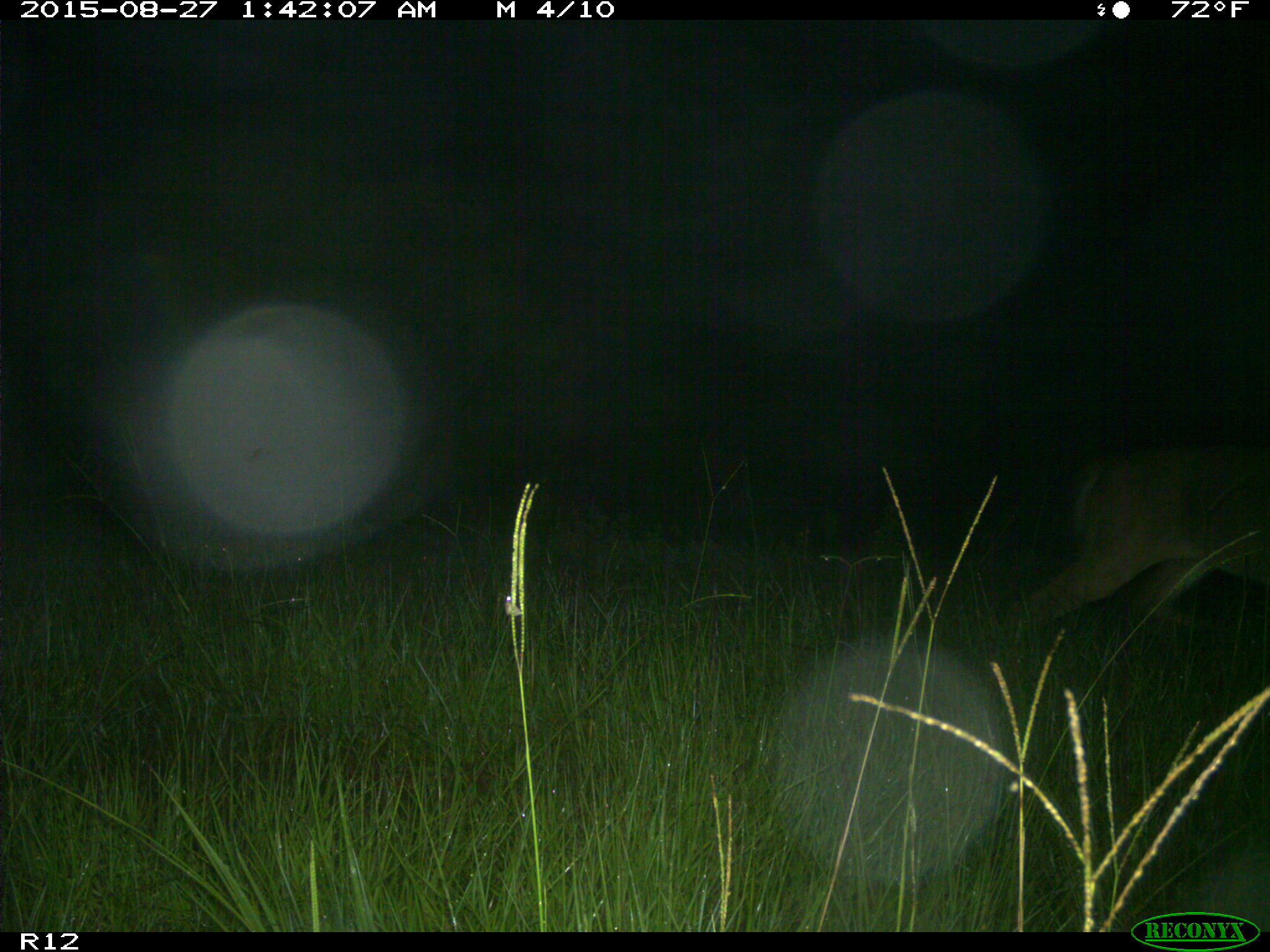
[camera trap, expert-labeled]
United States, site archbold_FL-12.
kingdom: Animalia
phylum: Chordata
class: Mammalia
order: Artiodactyla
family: Cervidae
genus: Odocoileus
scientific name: Odocoileus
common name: deer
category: unidentified deer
Unidentified deer (deer) (Odocoileus).